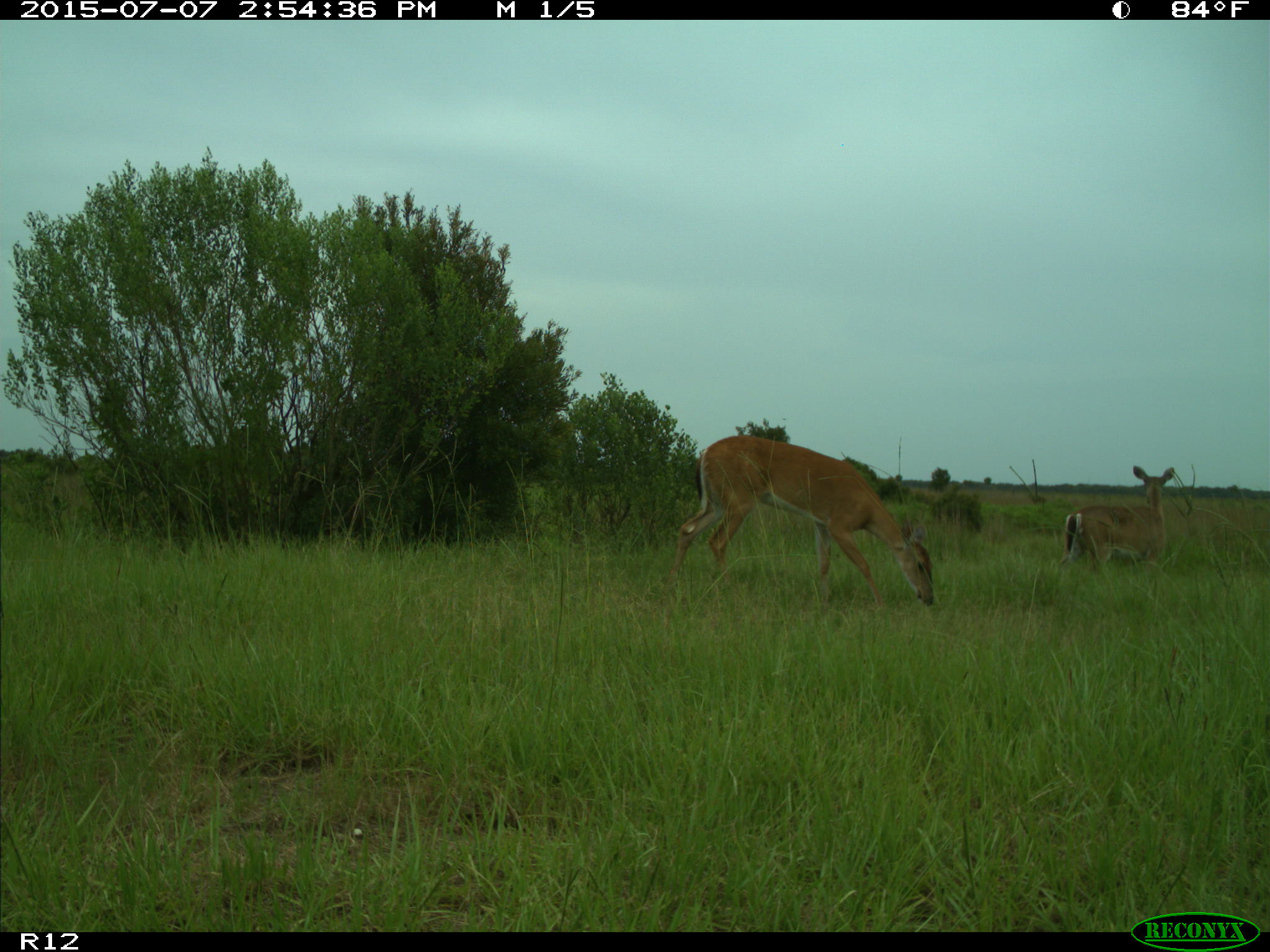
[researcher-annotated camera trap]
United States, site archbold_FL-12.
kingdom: Animalia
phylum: Chordata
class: Mammalia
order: Artiodactyla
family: Cervidae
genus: Odocoileus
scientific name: Odocoileus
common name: deer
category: unidentified deer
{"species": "unidentified deer (deer) (Odocoileus)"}